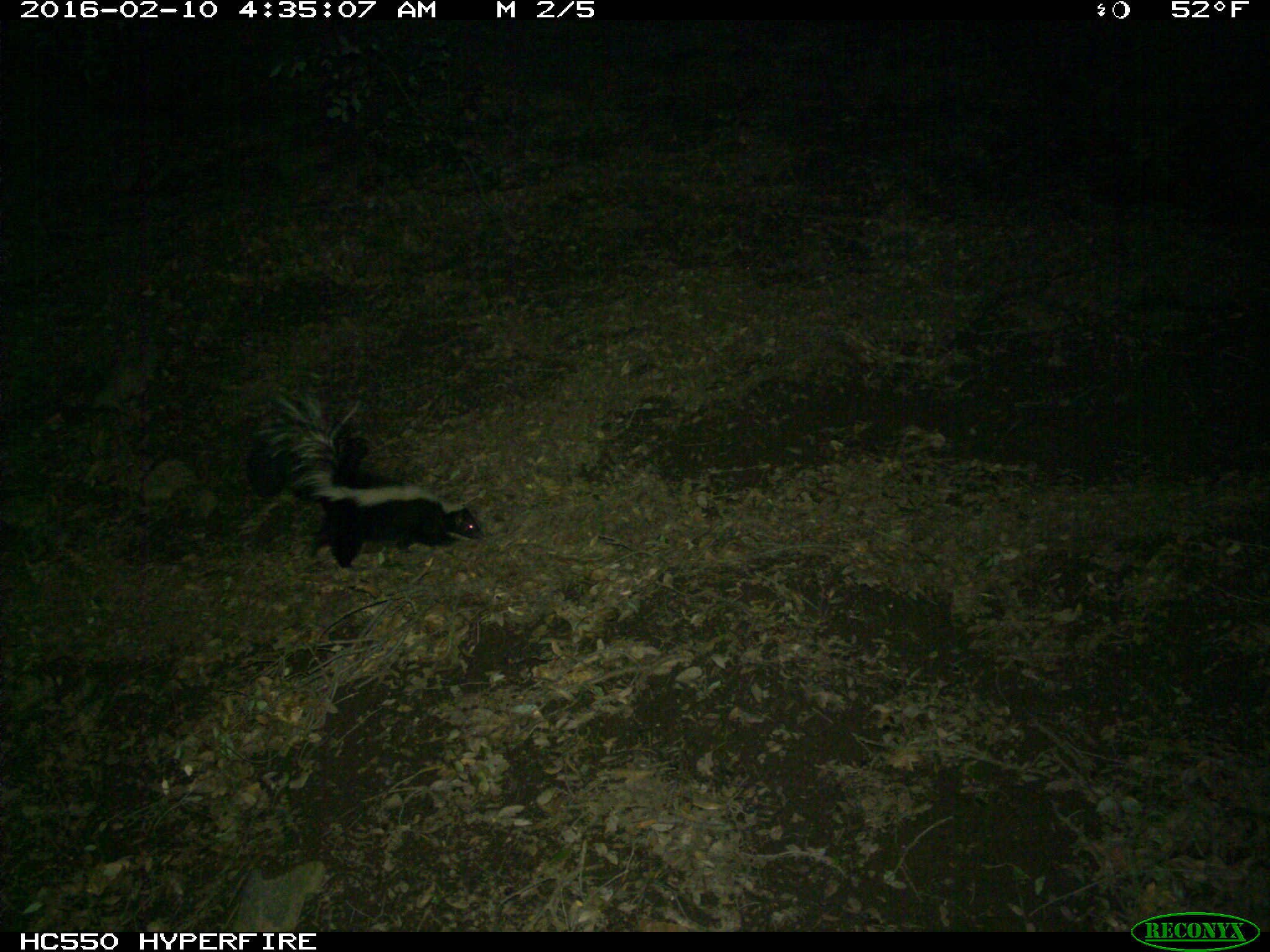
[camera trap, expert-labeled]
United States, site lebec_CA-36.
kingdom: Animalia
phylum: Chordata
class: Mammalia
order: Carnivora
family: Mephitidae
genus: Mephitis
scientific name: Mephitis mephitis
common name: striped skunk